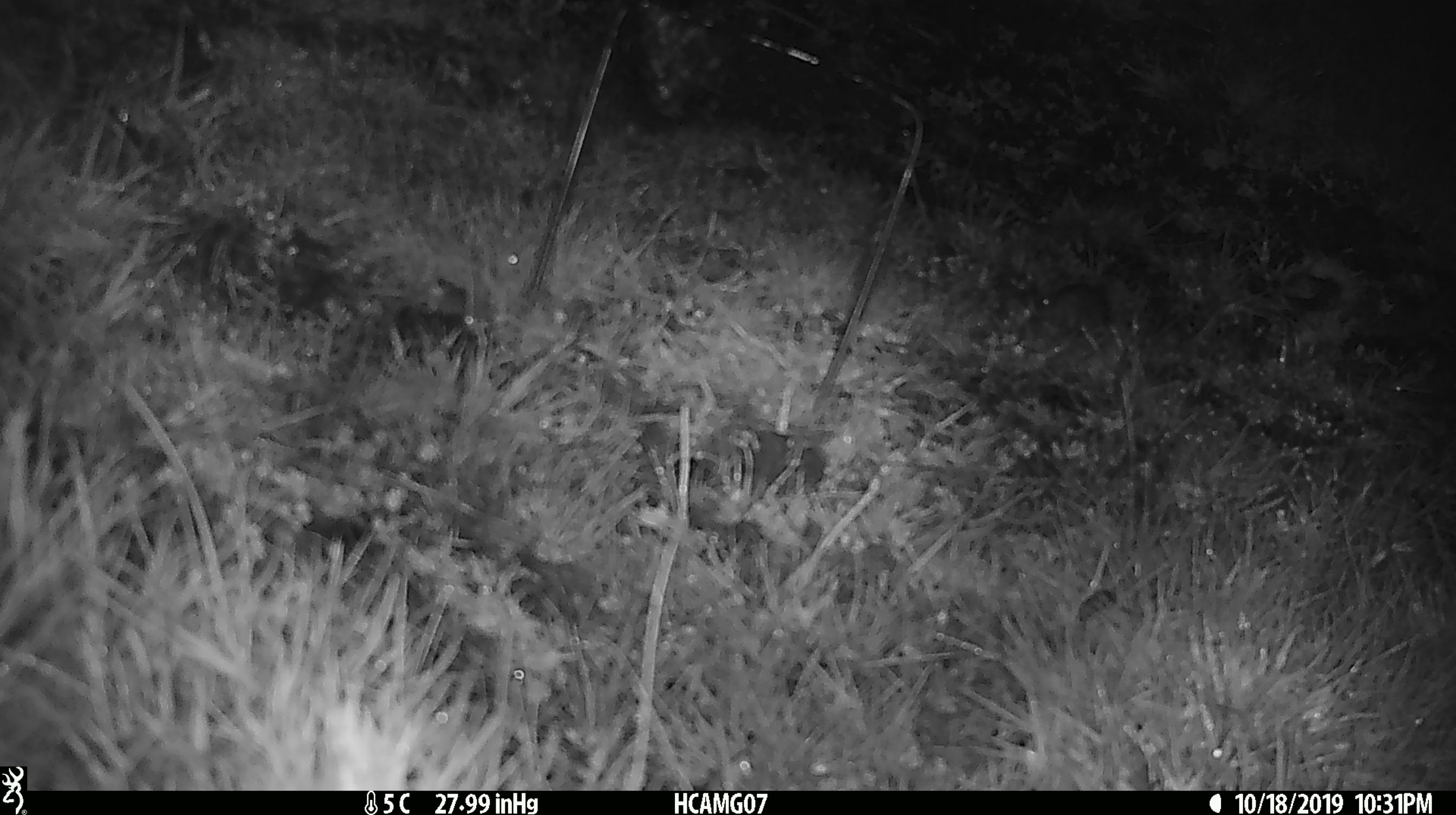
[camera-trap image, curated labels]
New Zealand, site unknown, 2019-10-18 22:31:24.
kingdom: Animalia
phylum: Chordata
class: Mammalia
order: Rodentia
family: Muridae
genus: Mus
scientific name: Mus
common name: mouse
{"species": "mouse (Mus)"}